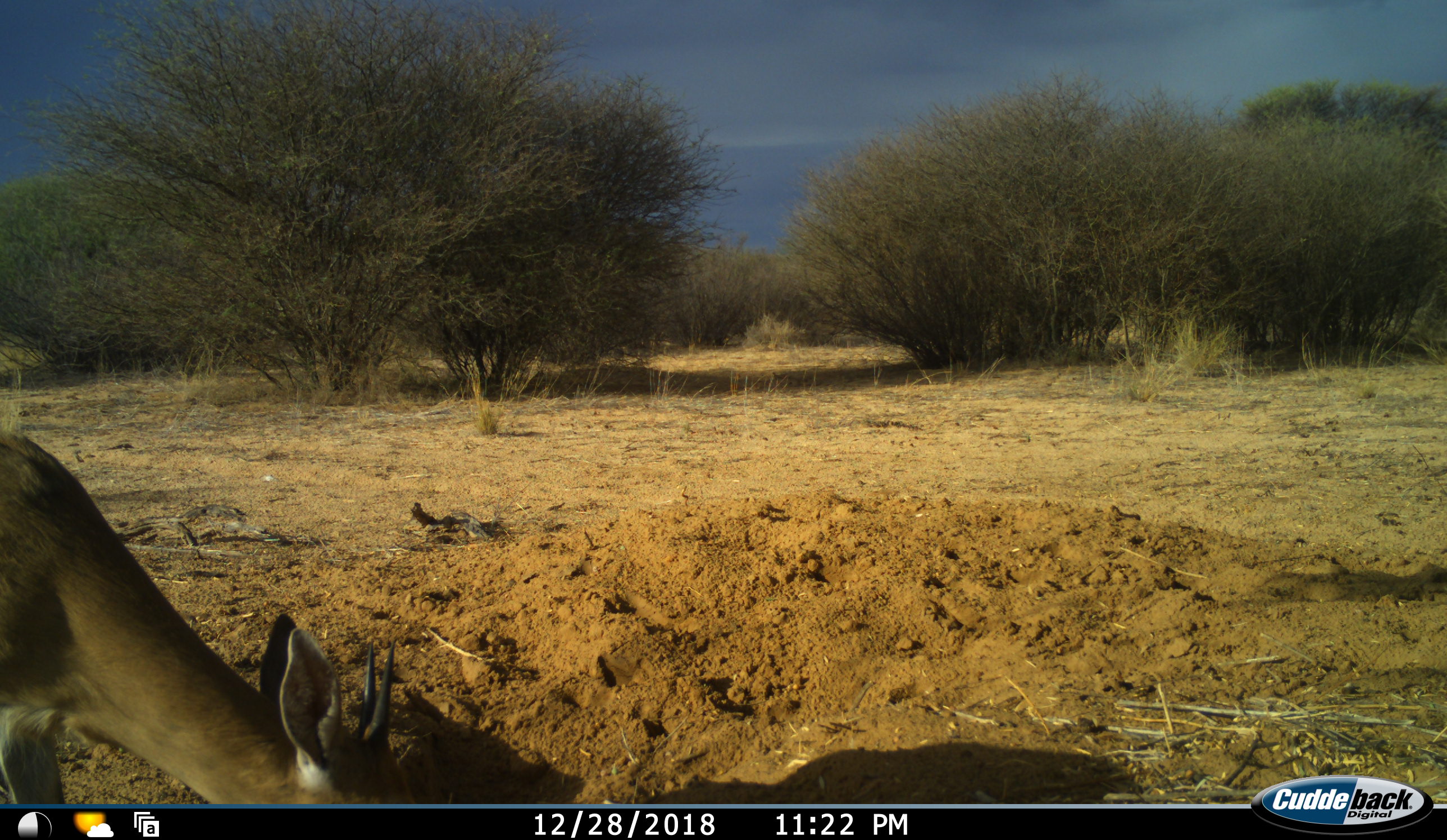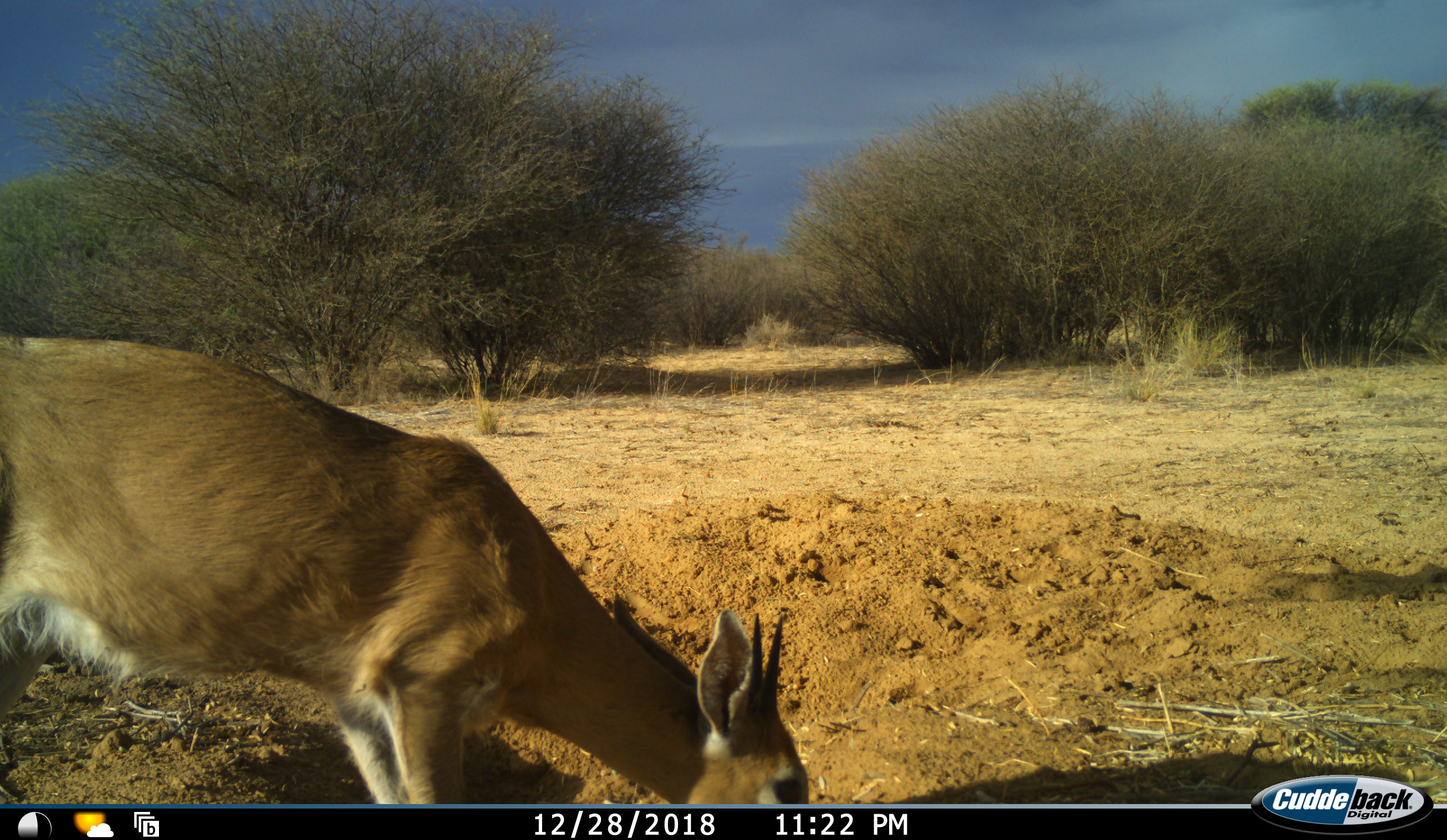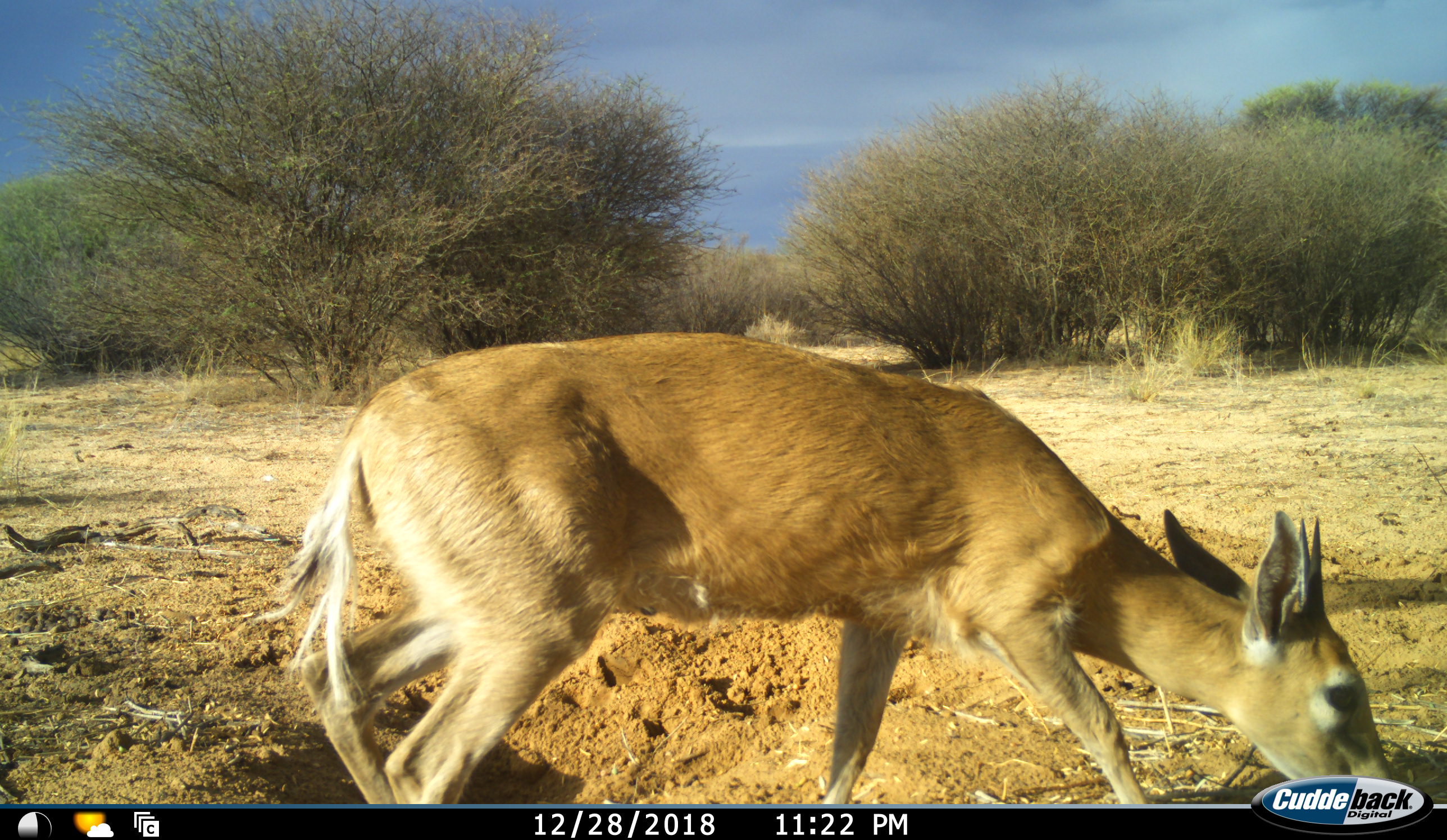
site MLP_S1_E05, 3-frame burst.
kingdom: Animalia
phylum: Chordata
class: Mammalia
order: Artiodactyla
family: Bovidae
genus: Sylvicapra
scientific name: Sylvicapra grimmia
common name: common duiker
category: duikercommongrey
Duikercommongrey (common duiker) (Sylvicapra grimmia), count 1. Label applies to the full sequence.